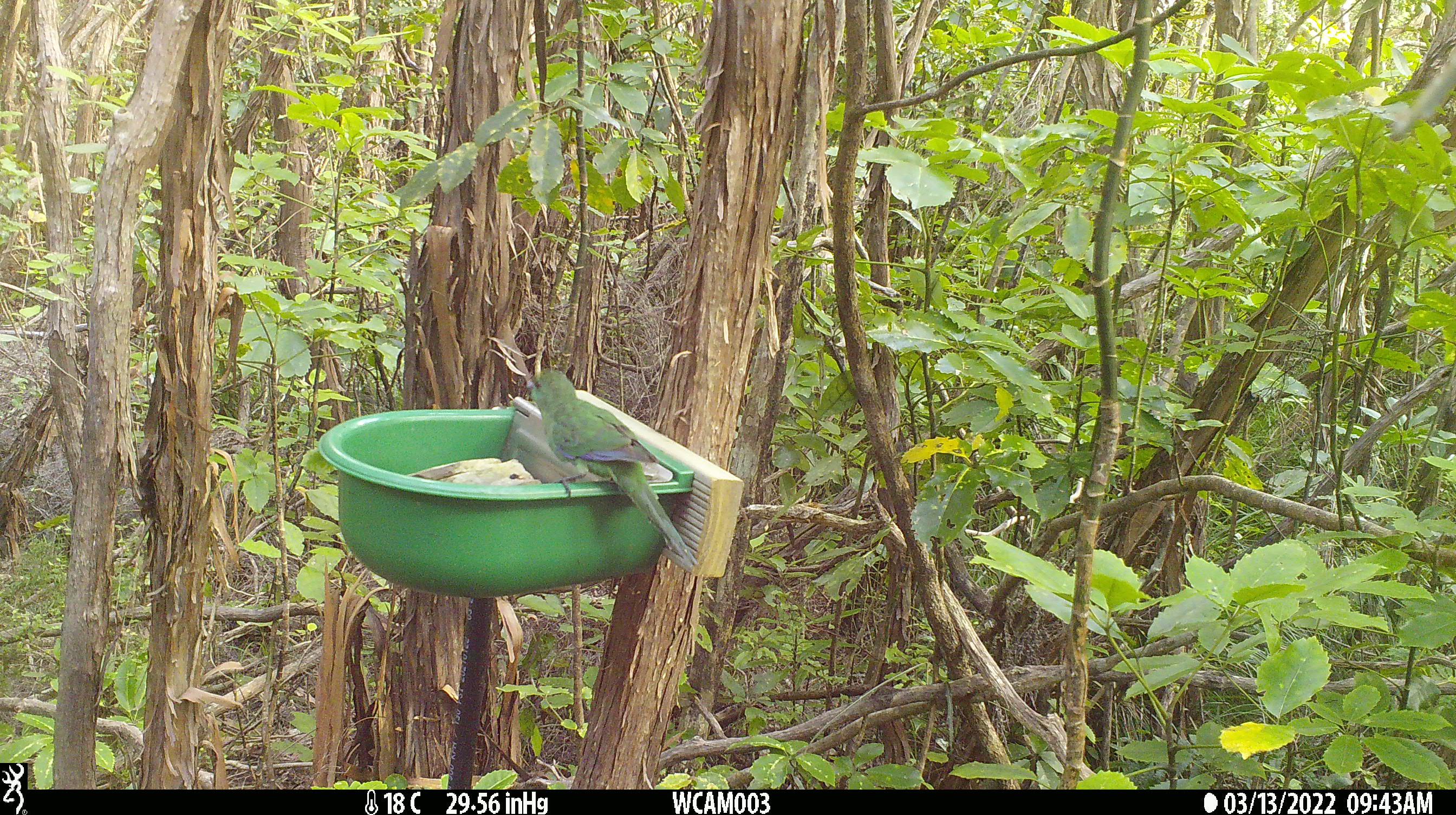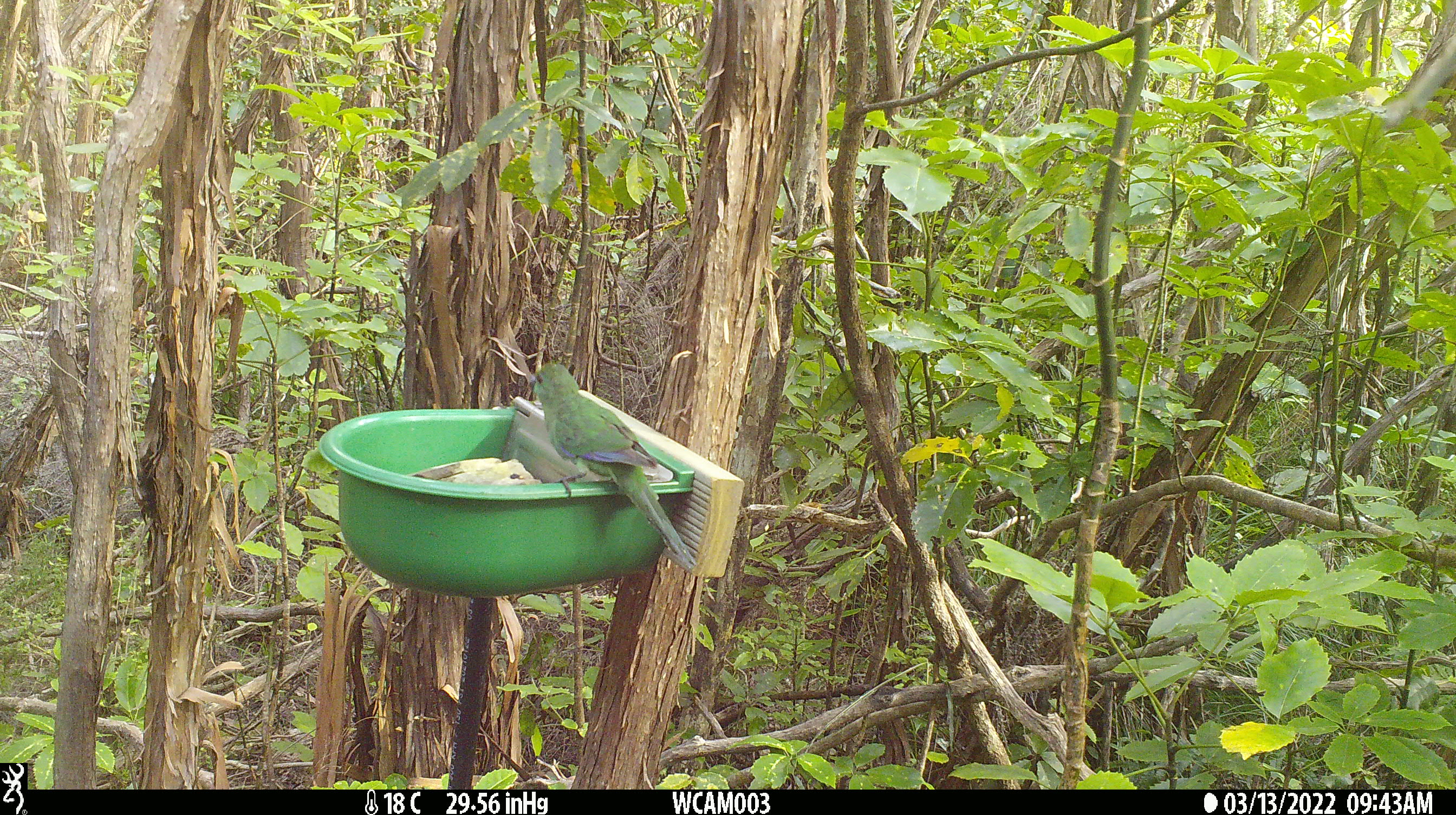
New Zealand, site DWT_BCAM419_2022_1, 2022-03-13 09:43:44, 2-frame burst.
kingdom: Animalia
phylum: Chordata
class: Aves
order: Psittaciformes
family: Psittaculidae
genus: Cyanoramphus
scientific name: Cyanoramphus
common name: parakeet